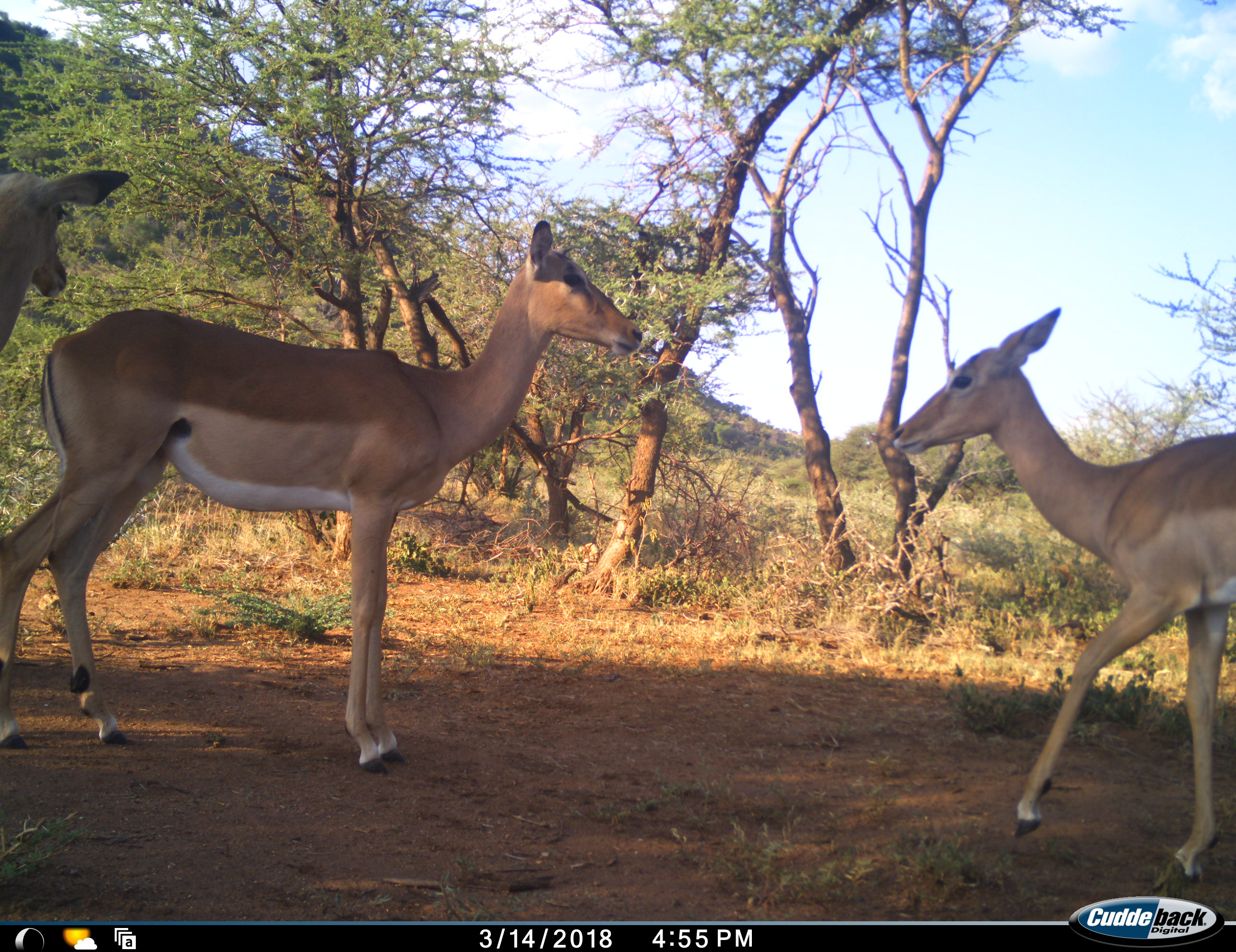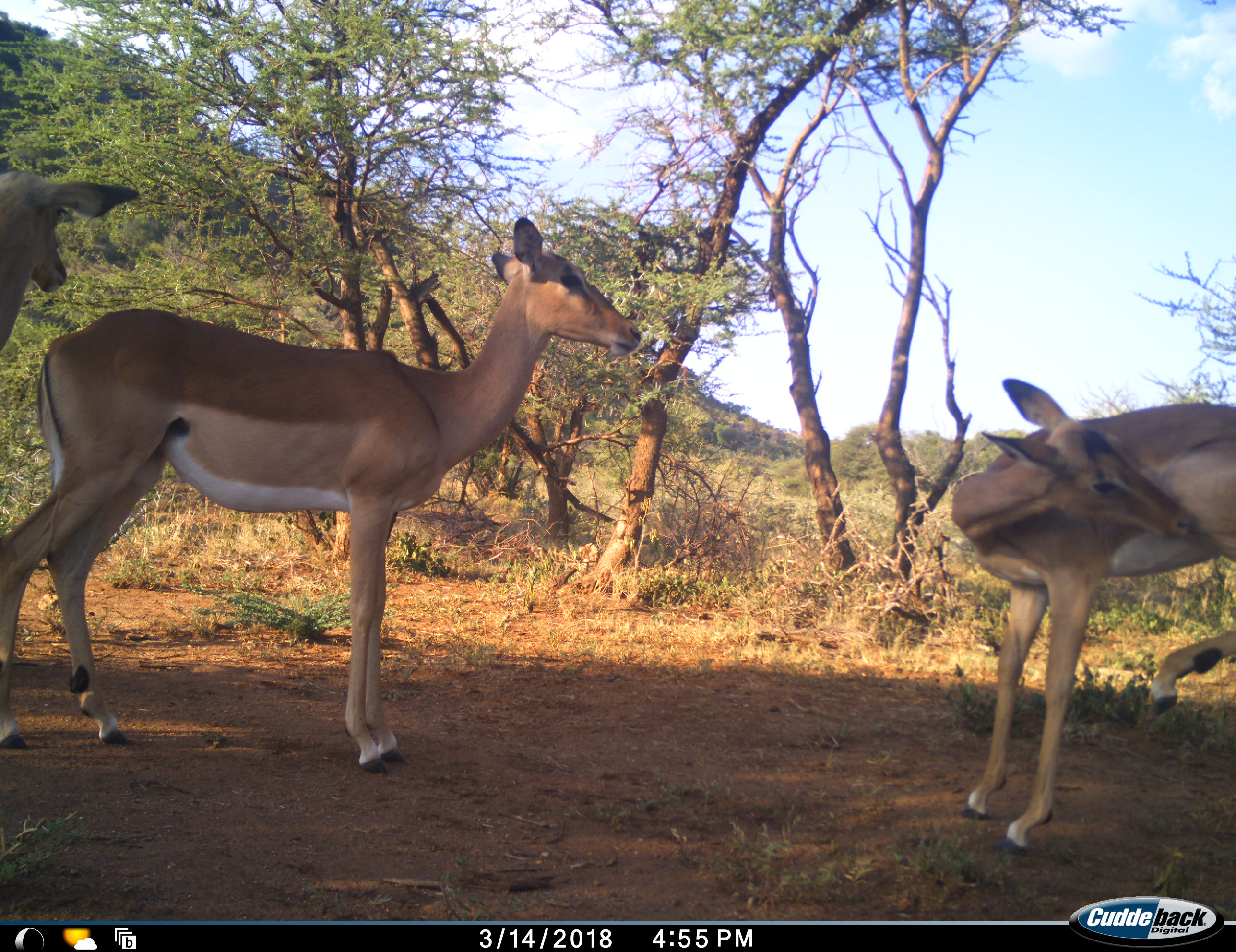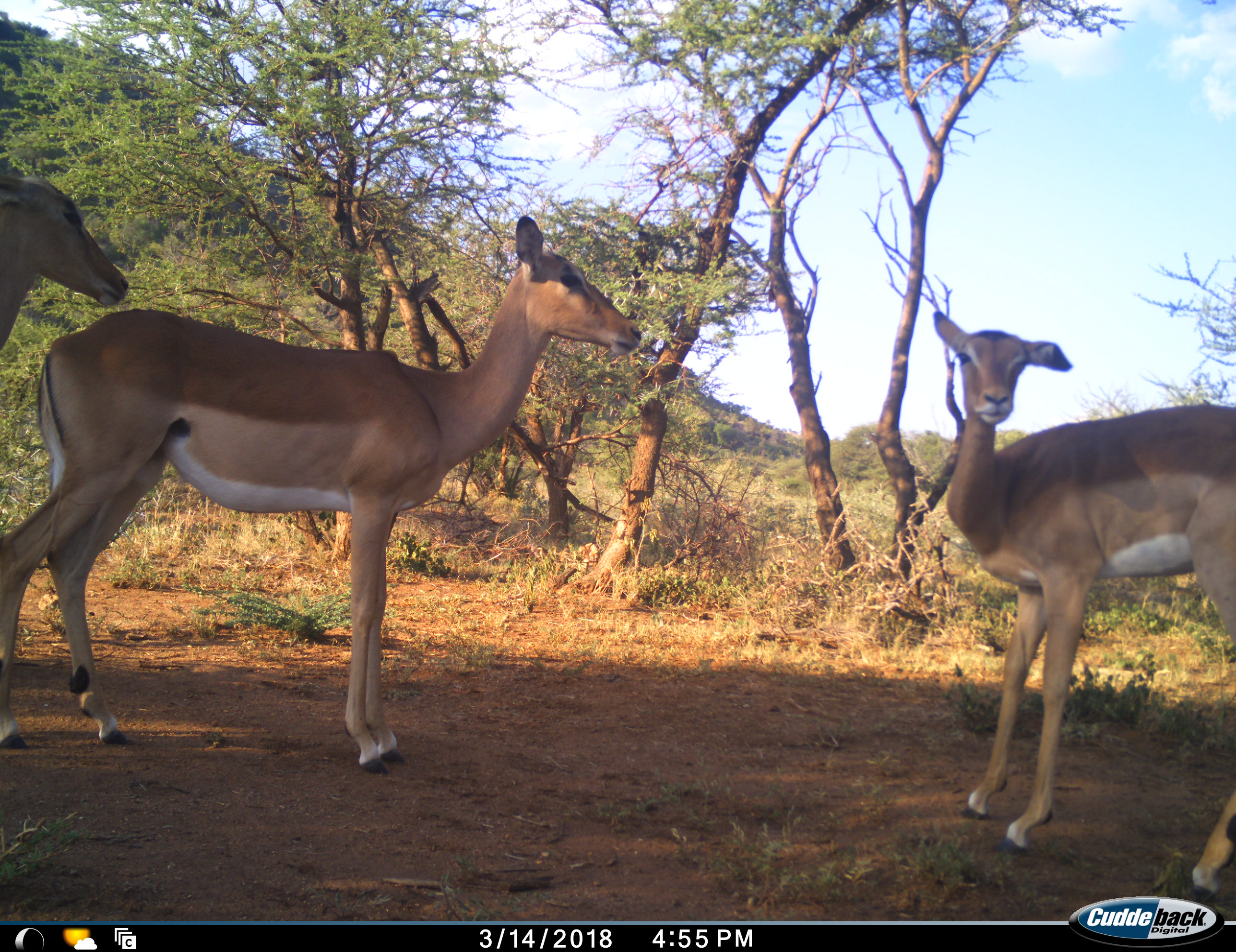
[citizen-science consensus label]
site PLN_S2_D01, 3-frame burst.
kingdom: Animalia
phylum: Chordata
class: Mammalia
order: Artiodactyla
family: Bovidae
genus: Aepyceros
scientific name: Aepyceros melampus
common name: impala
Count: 3.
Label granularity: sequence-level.